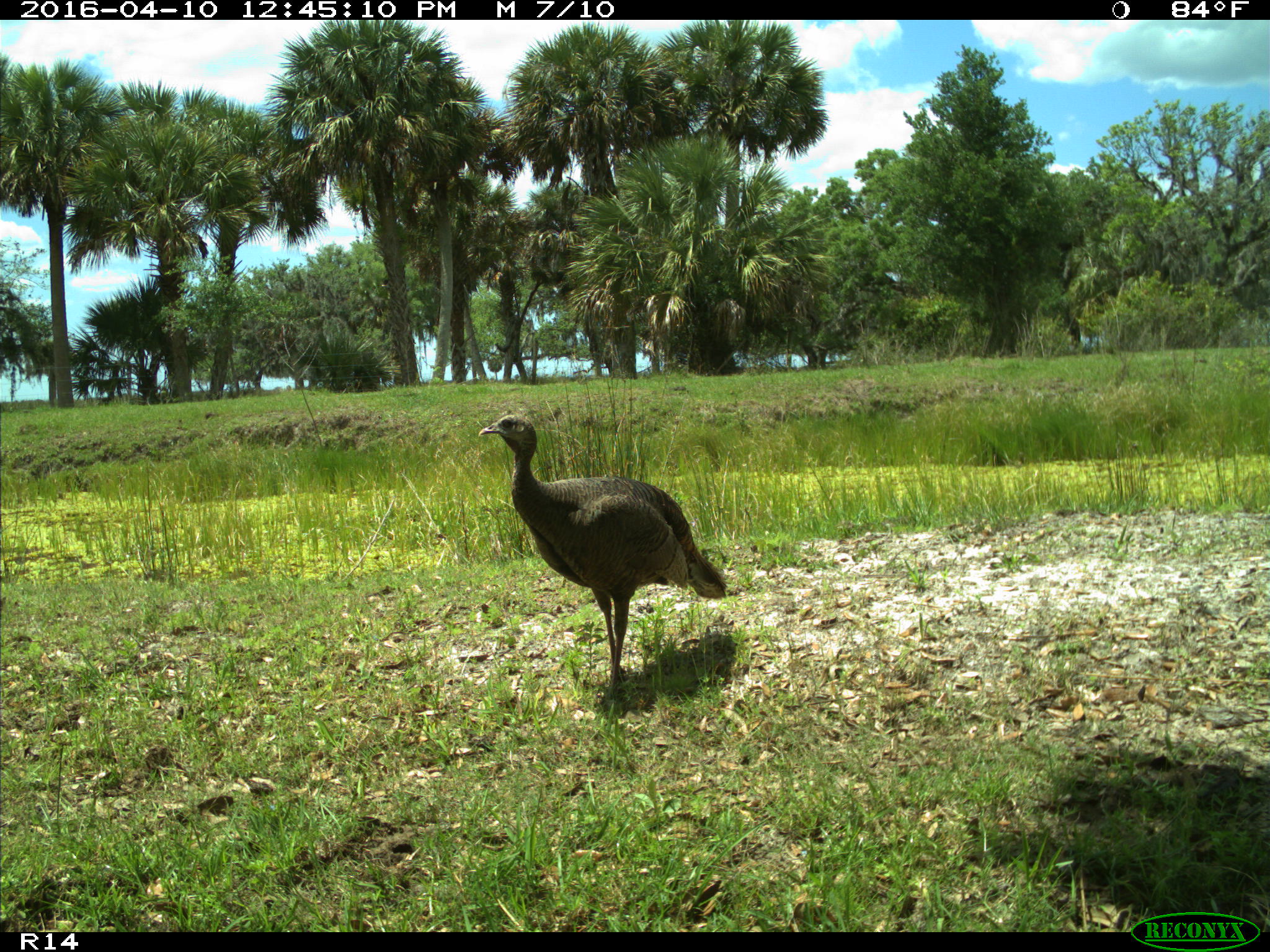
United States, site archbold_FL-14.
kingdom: Animalia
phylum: Chordata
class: Aves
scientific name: Aves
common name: birds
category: unidentified bird